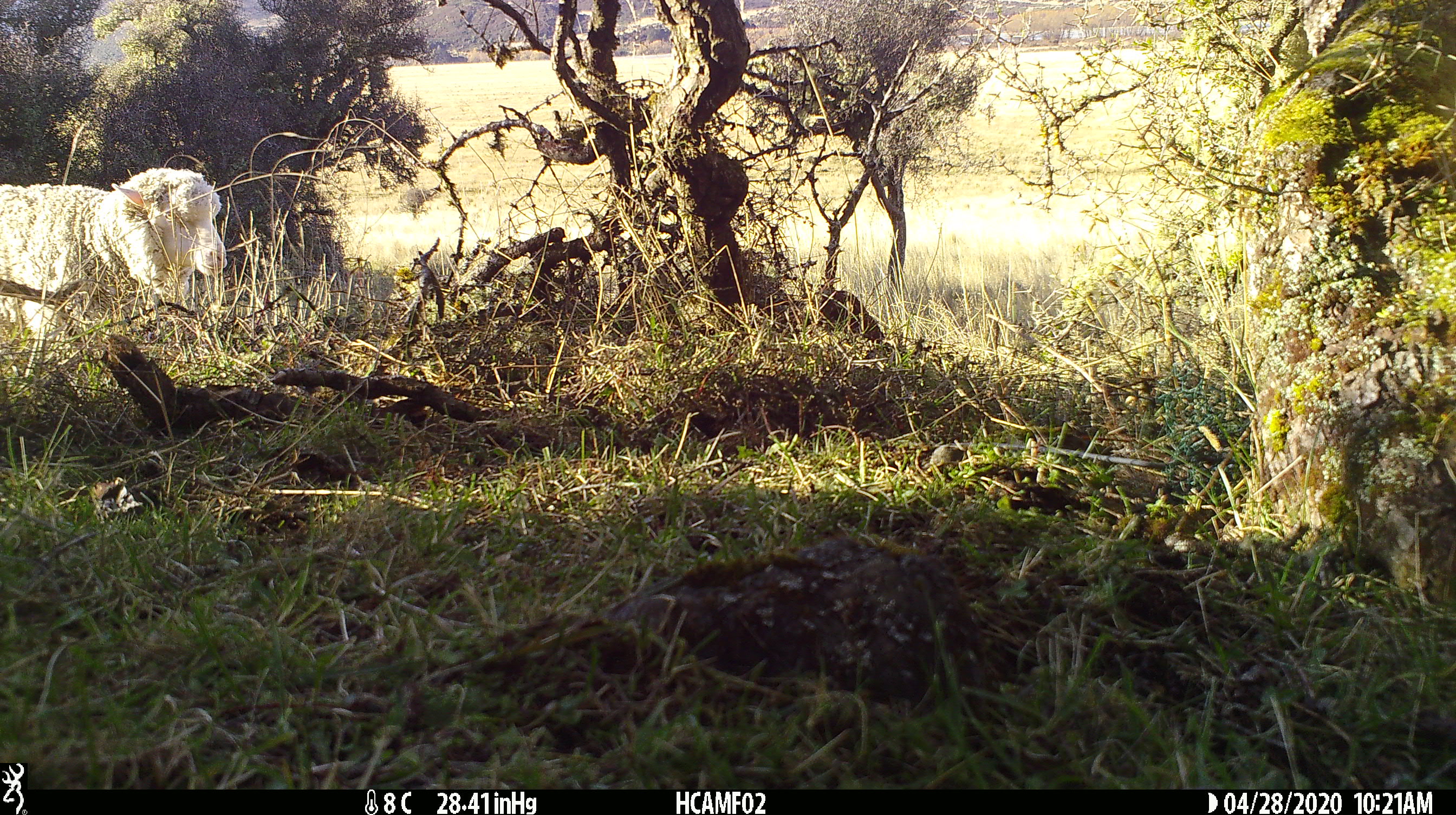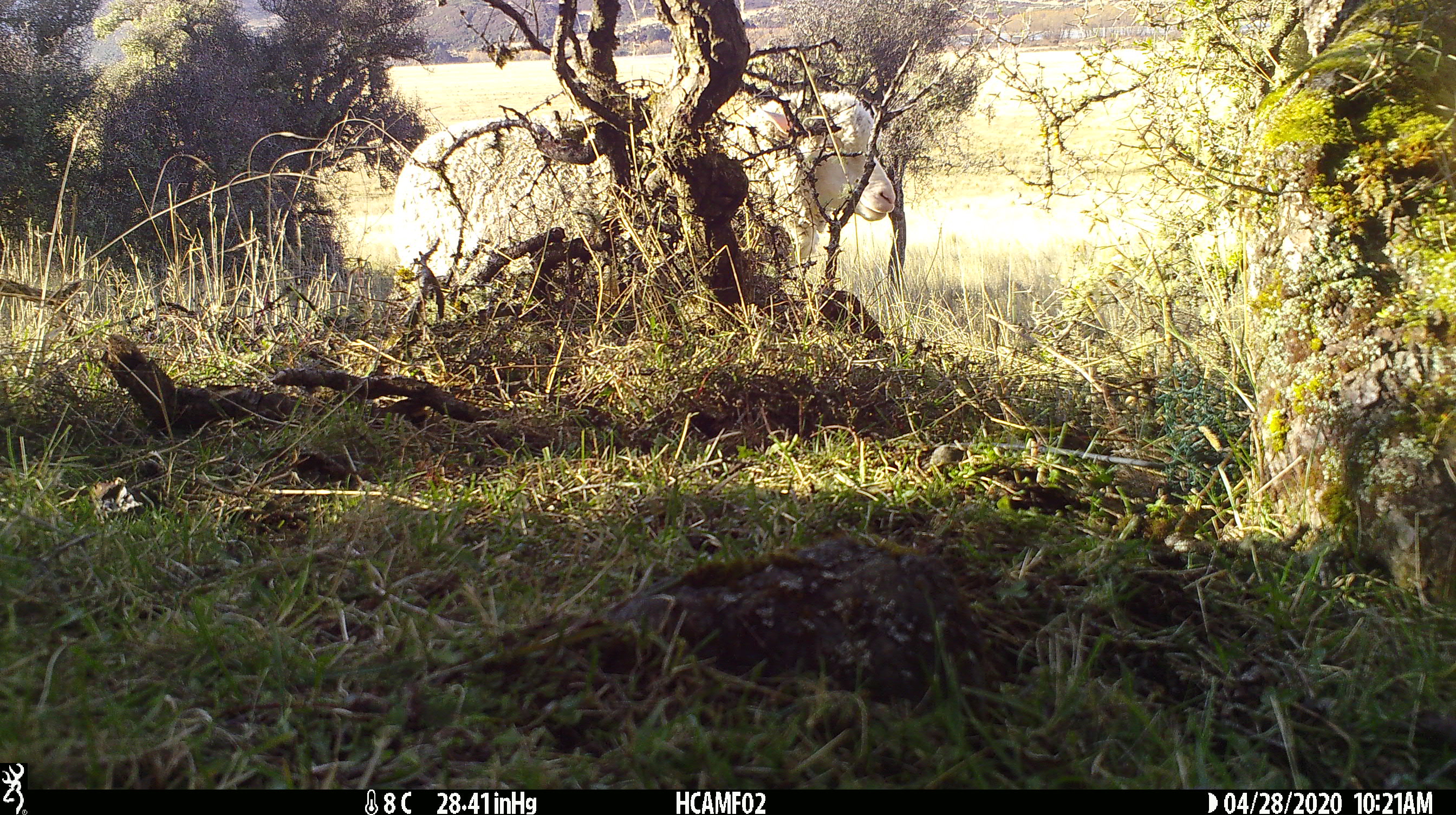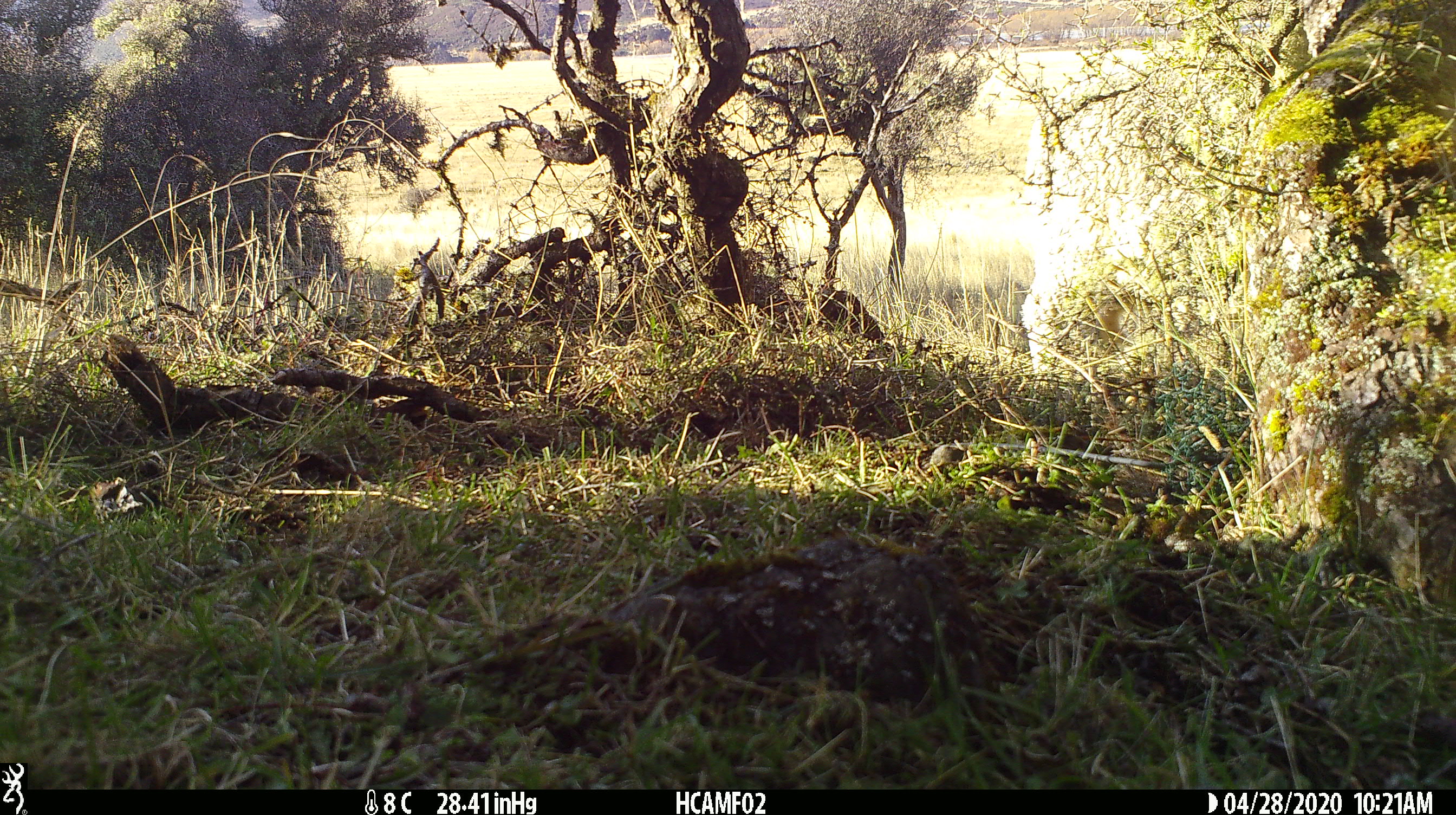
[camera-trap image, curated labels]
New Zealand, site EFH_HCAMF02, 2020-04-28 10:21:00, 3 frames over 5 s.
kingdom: Animalia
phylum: Chordata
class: Mammalia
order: Artiodactyla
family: Bovidae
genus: Ovis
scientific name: Ovis aries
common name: domestic sheep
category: sheep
Sheep (domestic sheep) (Ovis aries).